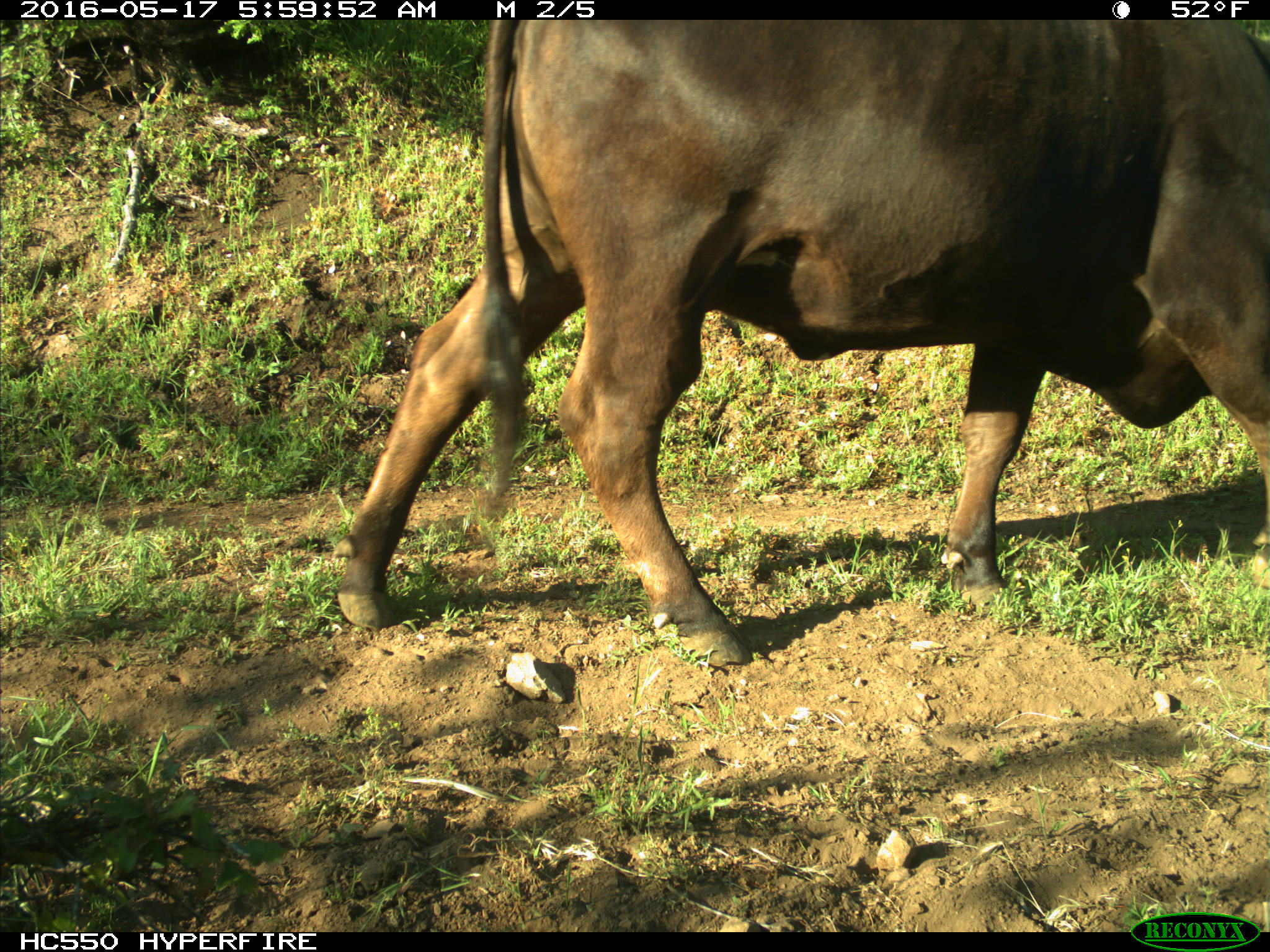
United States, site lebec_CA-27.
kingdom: Animalia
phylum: Chordata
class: Mammalia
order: Artiodactyla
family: Bovidae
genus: Bos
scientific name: Bos taurus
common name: domestic cow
Bos taurus (domestic cow).